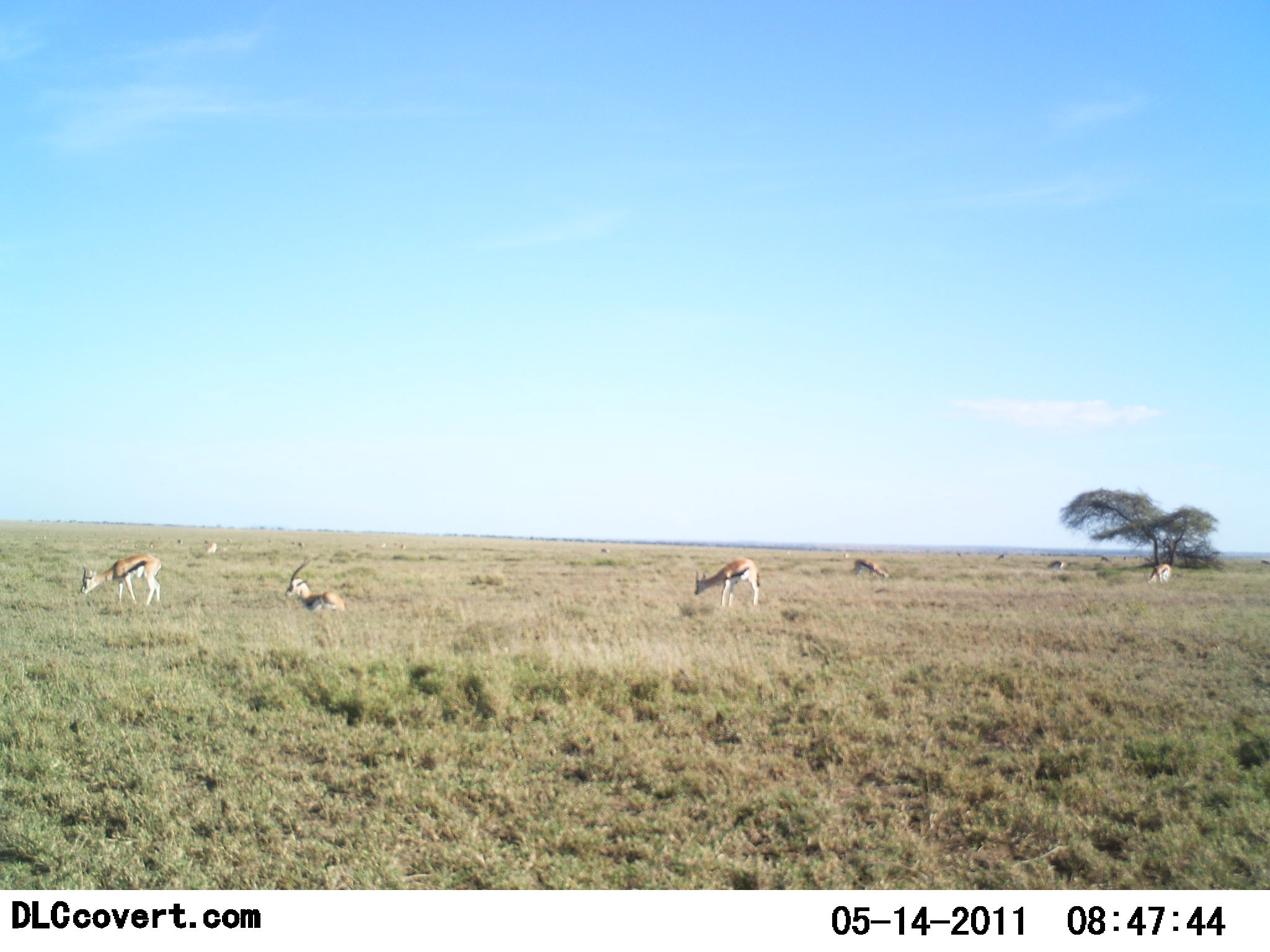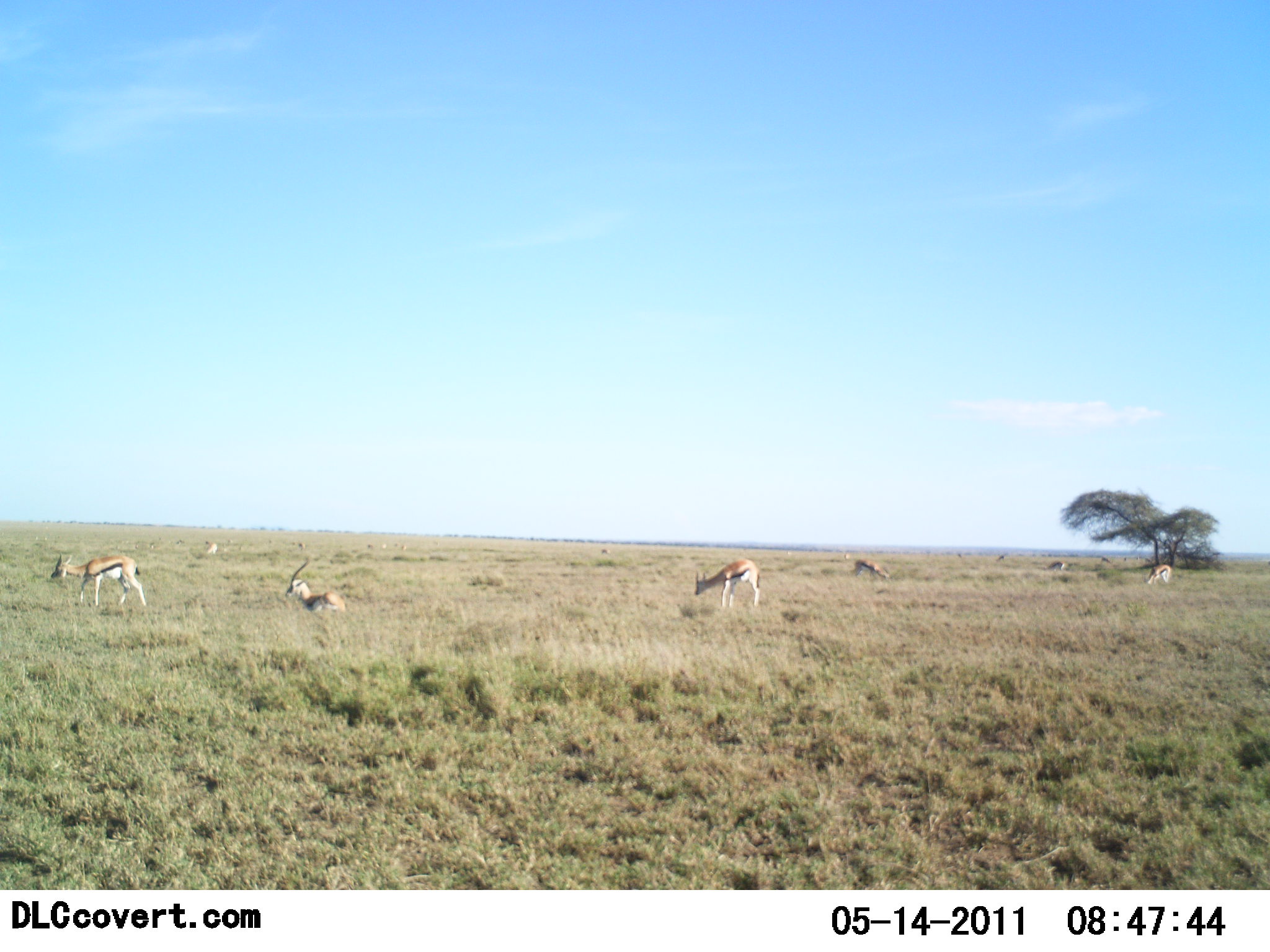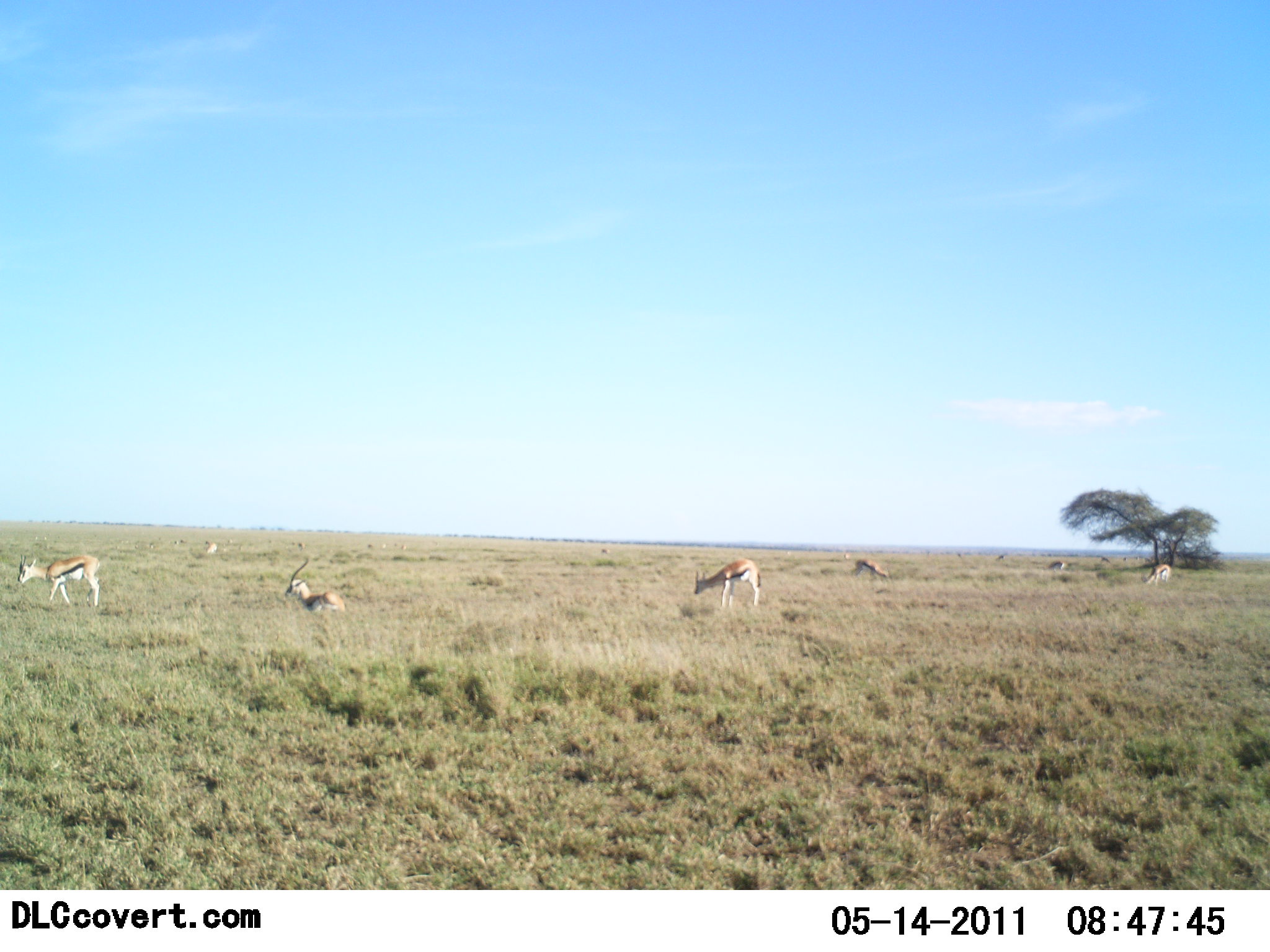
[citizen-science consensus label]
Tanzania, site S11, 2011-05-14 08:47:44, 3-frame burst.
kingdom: Animalia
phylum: Chordata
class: Mammalia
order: Artiodactyla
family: Bovidae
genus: Eudorcas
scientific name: Eudorcas thomsonii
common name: thomson's gazelle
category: gazellethomsons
Gazellethomsons (thomson's gazelle) (Eudorcas thomsonii), count 7. Behavior (volunteer vote fractions): standing 27%, resting 55%, moving 55%, interacting 0%. Young present (vote fraction): 0%. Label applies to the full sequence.